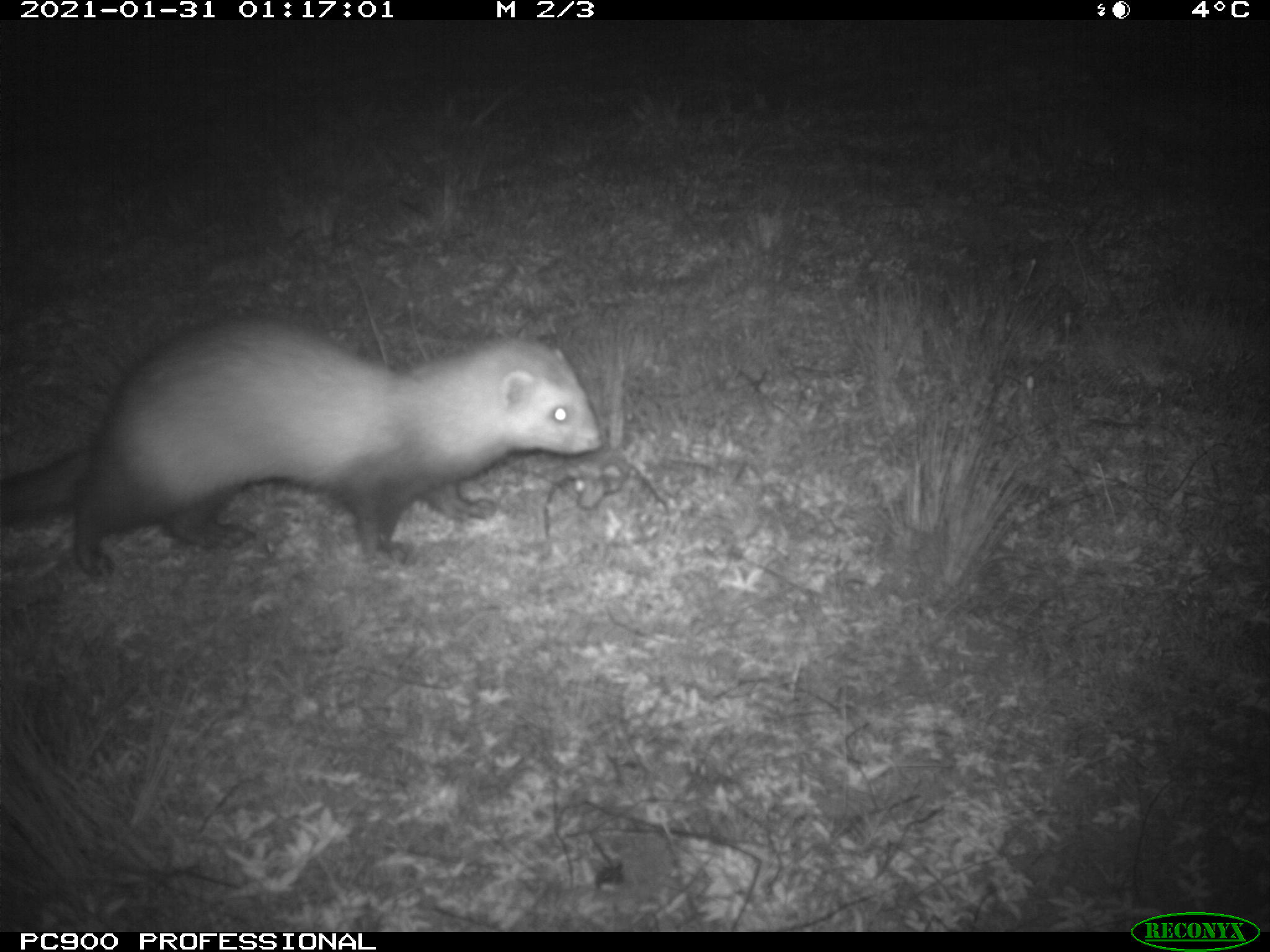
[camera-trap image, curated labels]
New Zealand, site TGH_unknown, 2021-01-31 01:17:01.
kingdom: Animalia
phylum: Chordata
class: Mammalia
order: Carnivora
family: Mustelidae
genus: Mustela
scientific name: Mustela furo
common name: ferret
Ferret (Mustela furo).